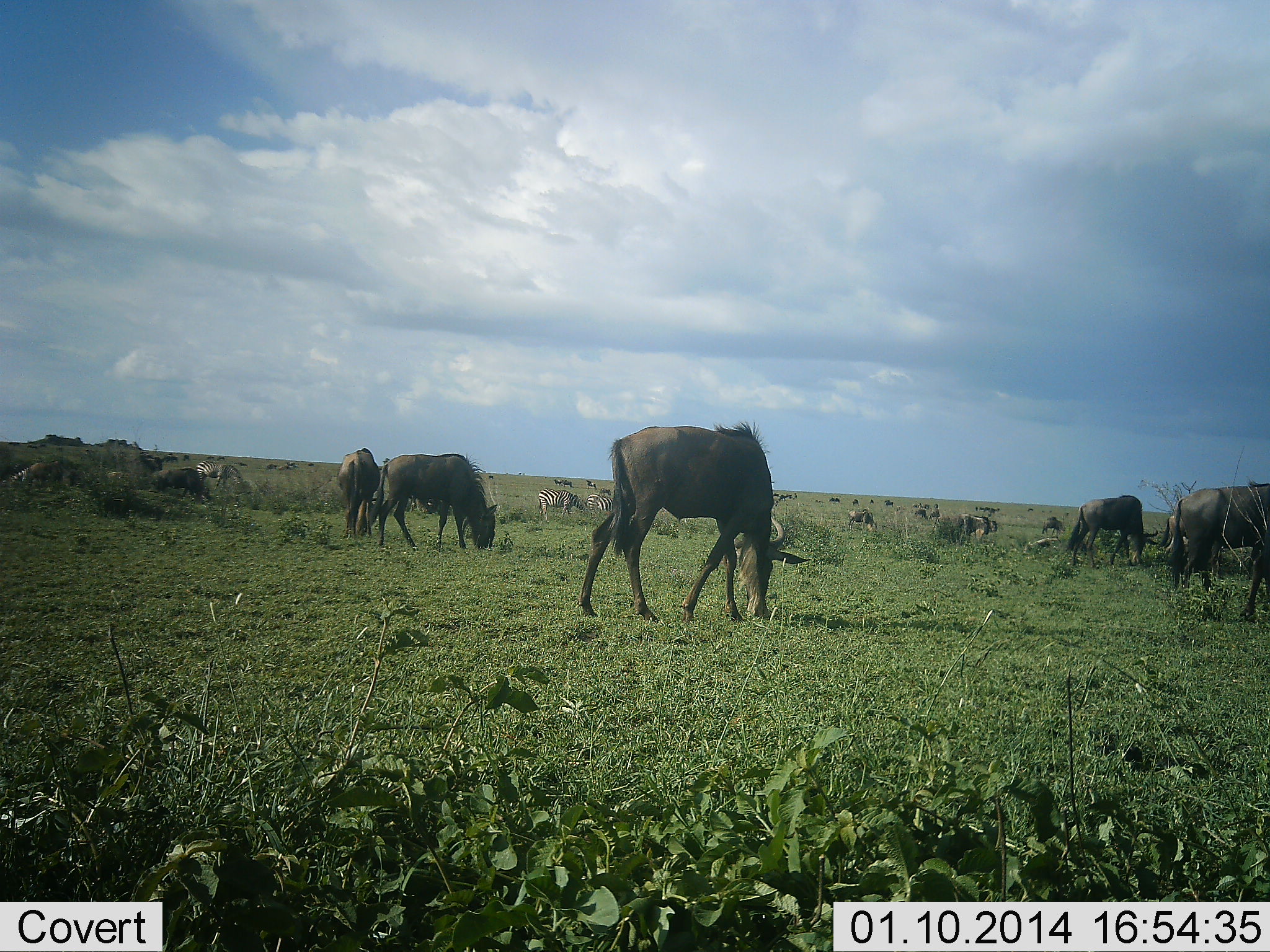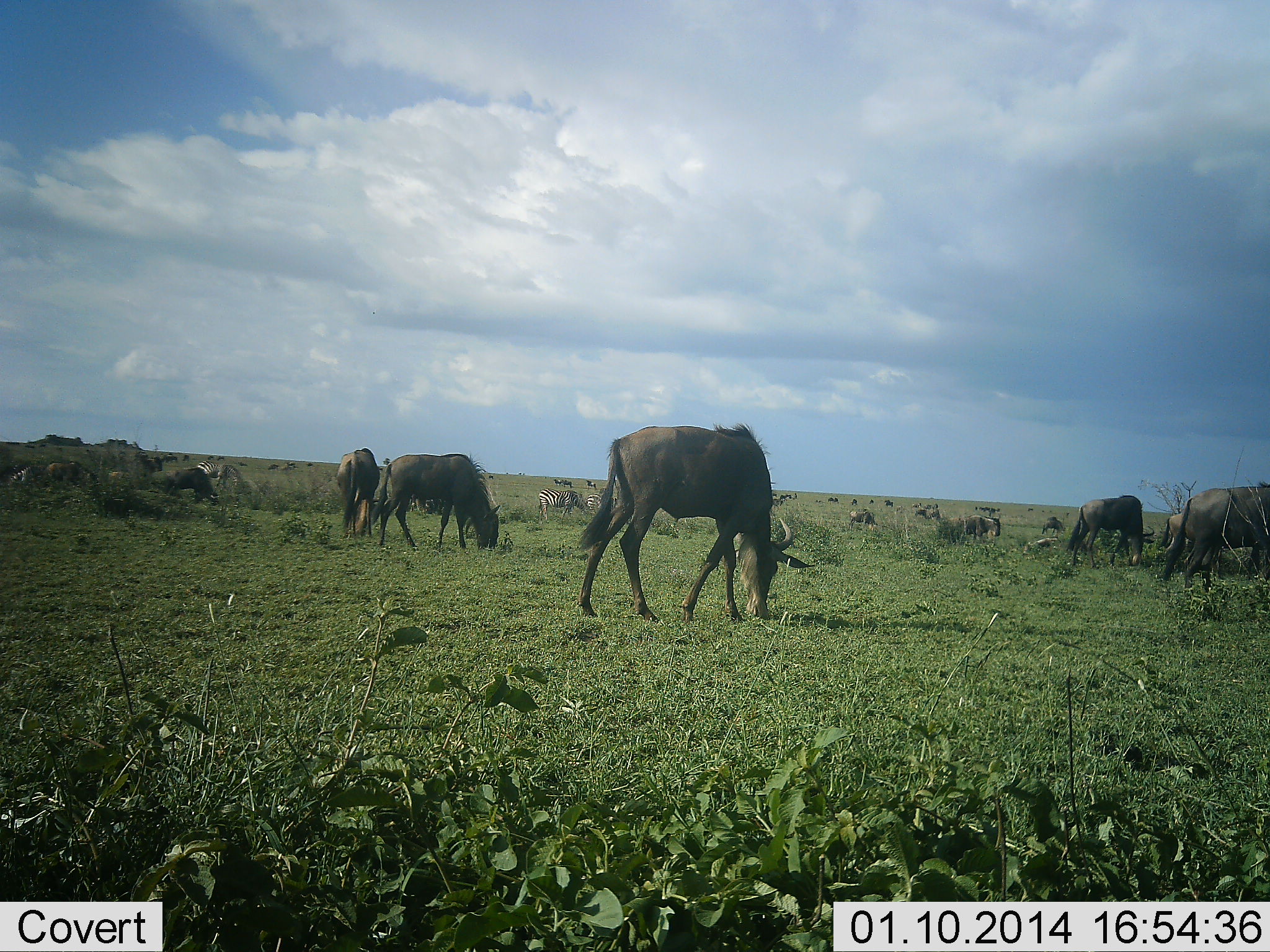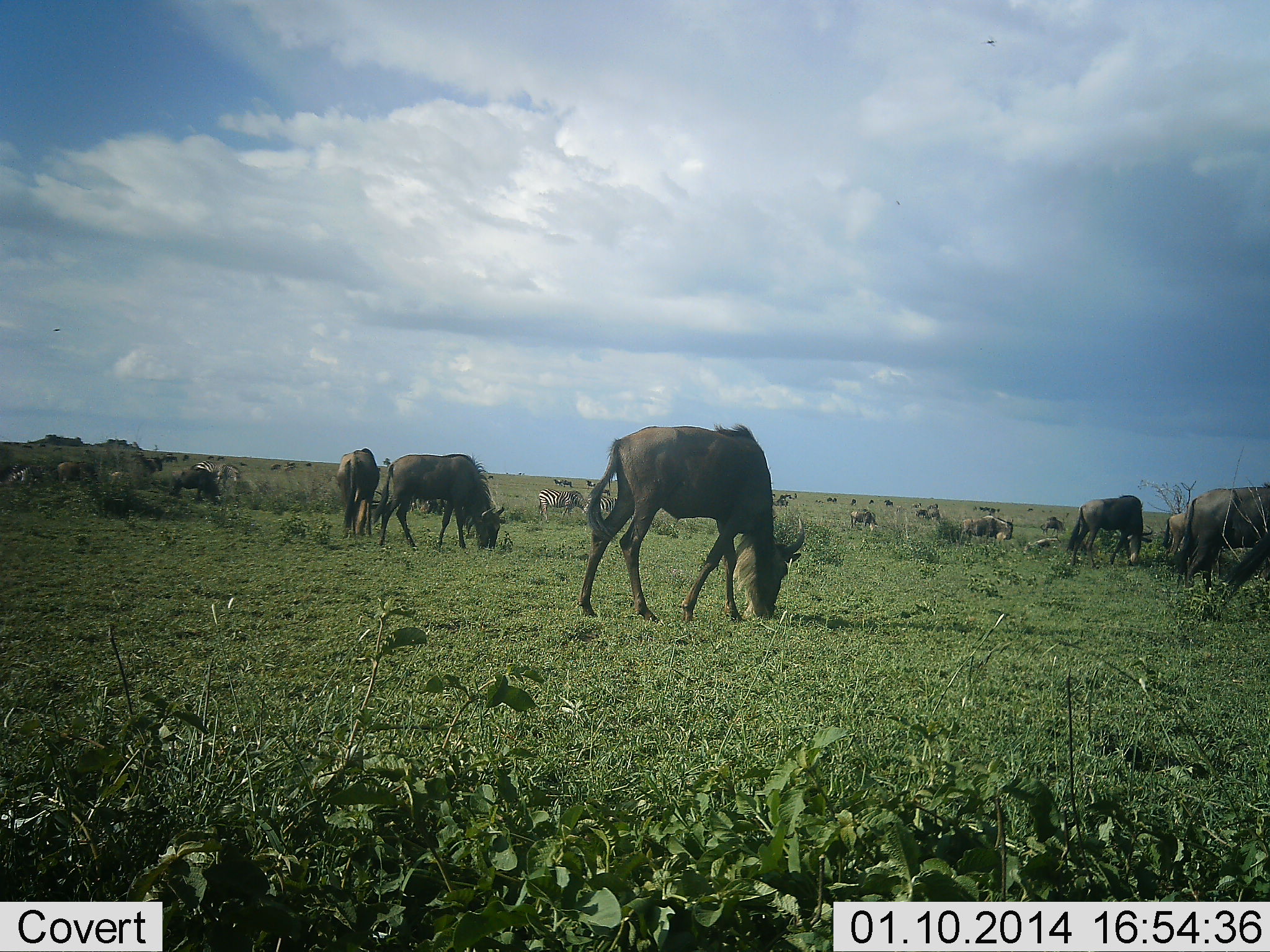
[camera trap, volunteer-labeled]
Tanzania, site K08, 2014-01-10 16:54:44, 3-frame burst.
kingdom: Animalia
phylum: Chordata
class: Mammalia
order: Artiodactyla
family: Bovidae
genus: Connochaetes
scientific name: Connochaetes taurinus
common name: blue wildebeest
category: wildebeest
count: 11-50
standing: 13%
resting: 7%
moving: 33%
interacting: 7%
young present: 0%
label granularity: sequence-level